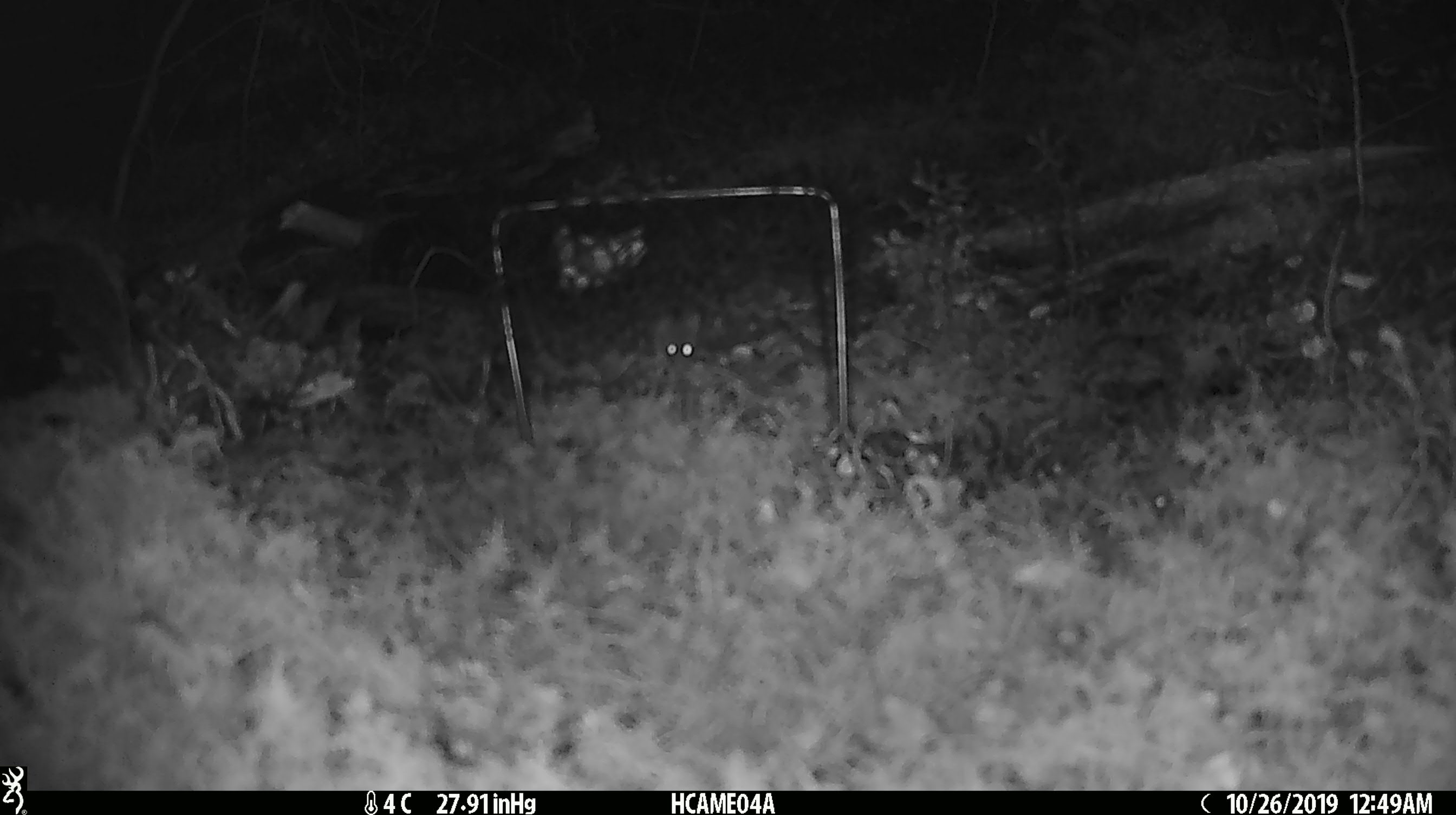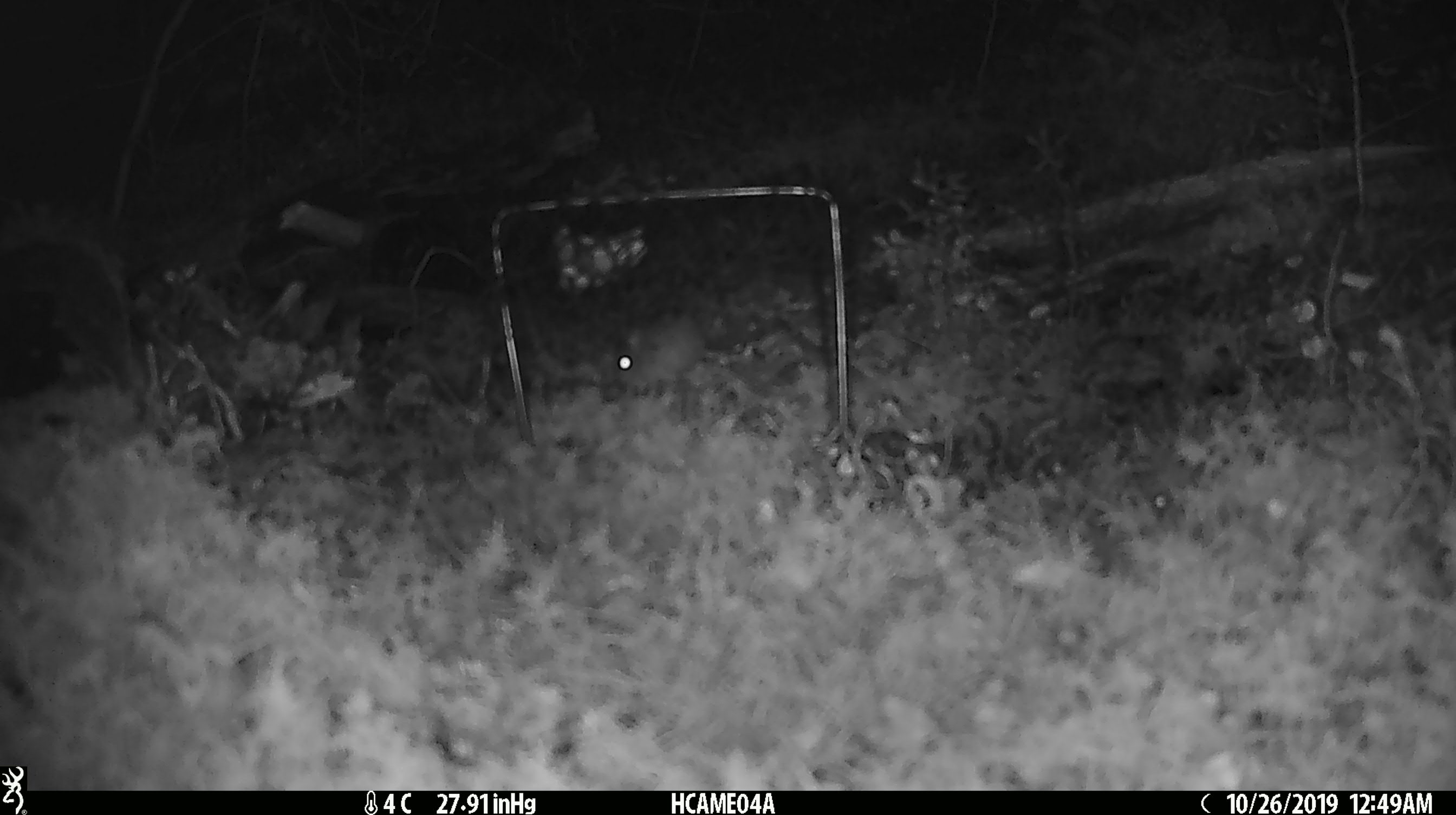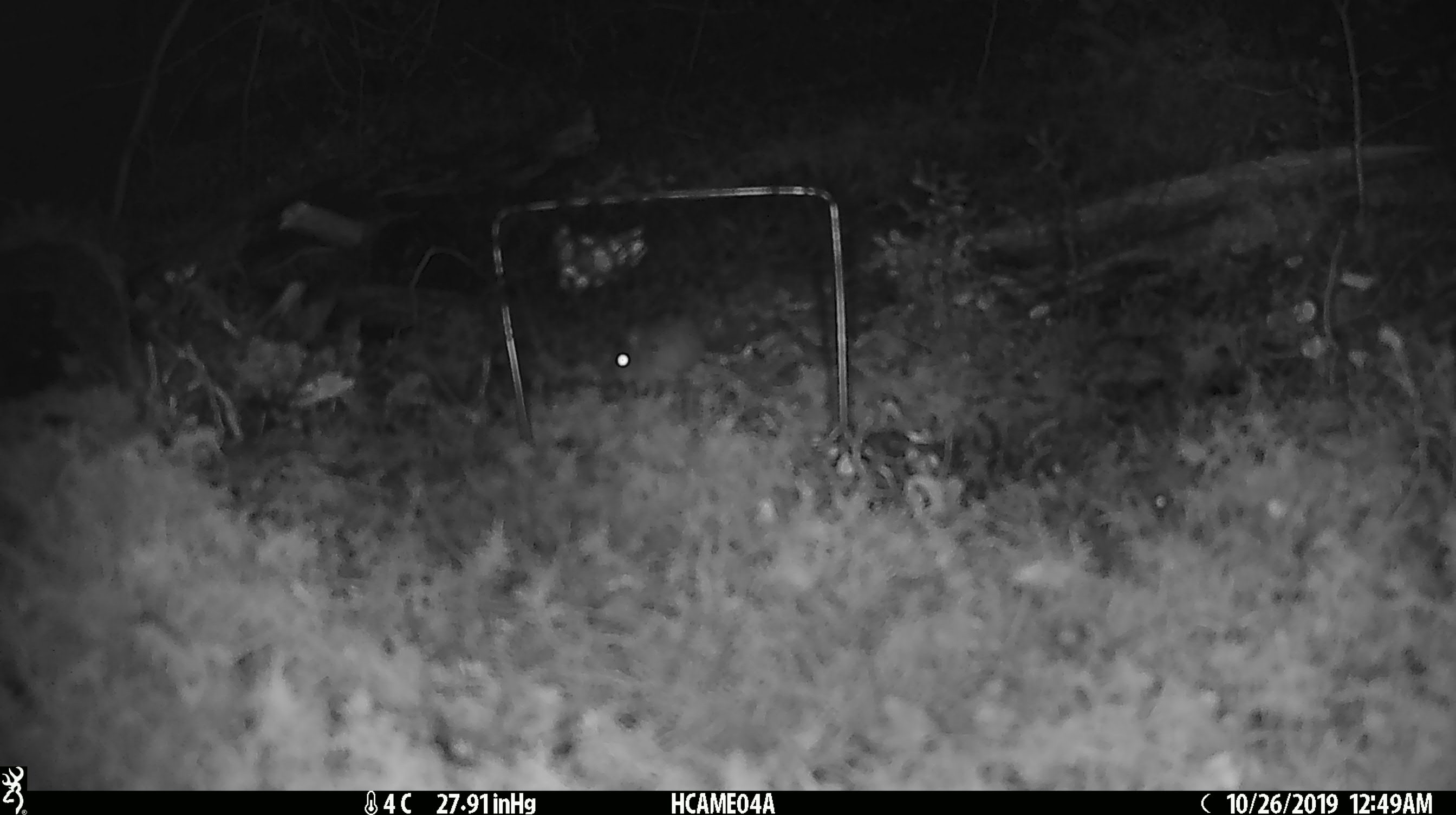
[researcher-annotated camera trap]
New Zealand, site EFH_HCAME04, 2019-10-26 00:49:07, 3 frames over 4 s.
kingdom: Animalia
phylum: Chordata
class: Mammalia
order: Rodentia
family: Muridae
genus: Mus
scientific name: Mus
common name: mouse